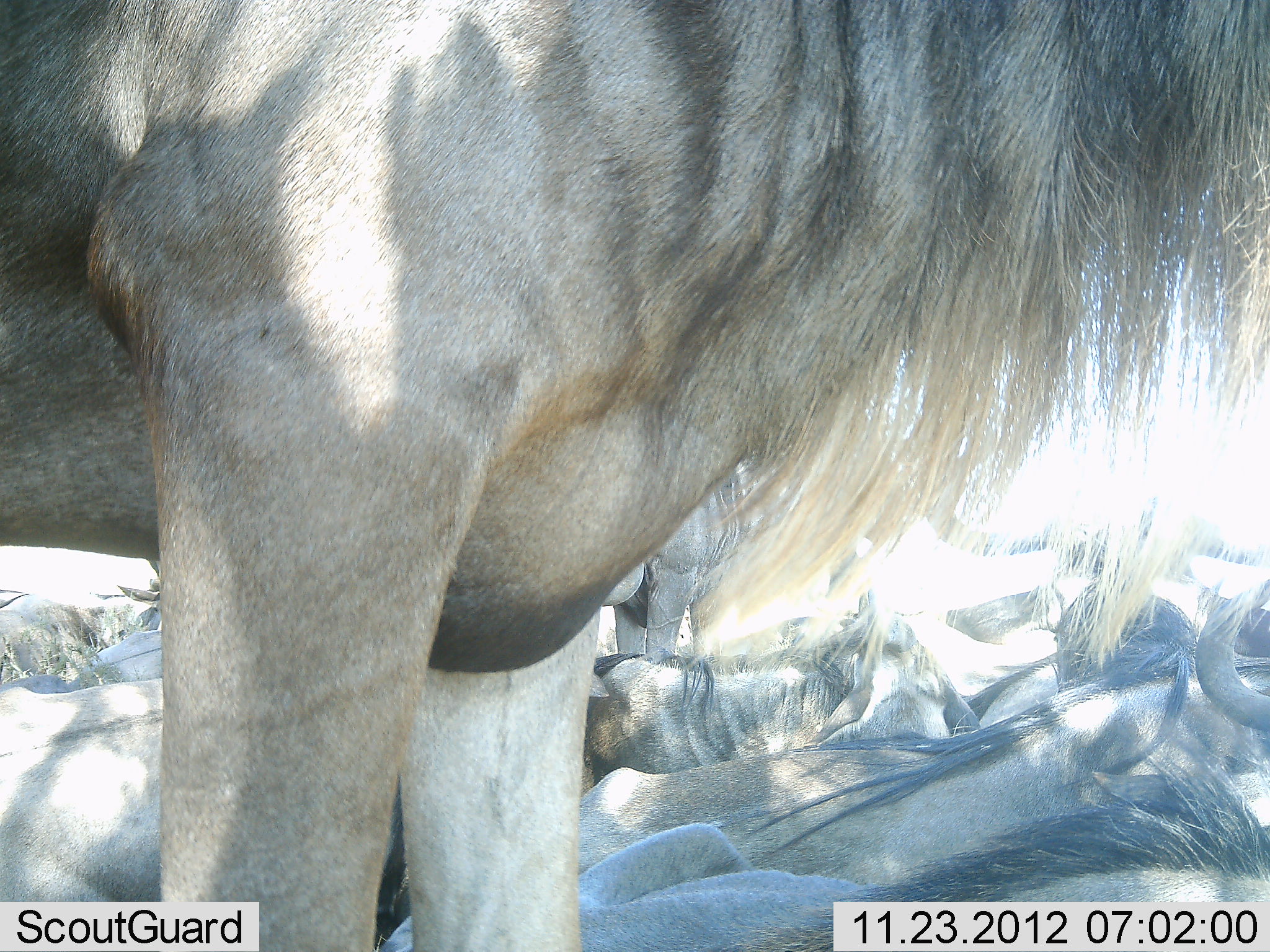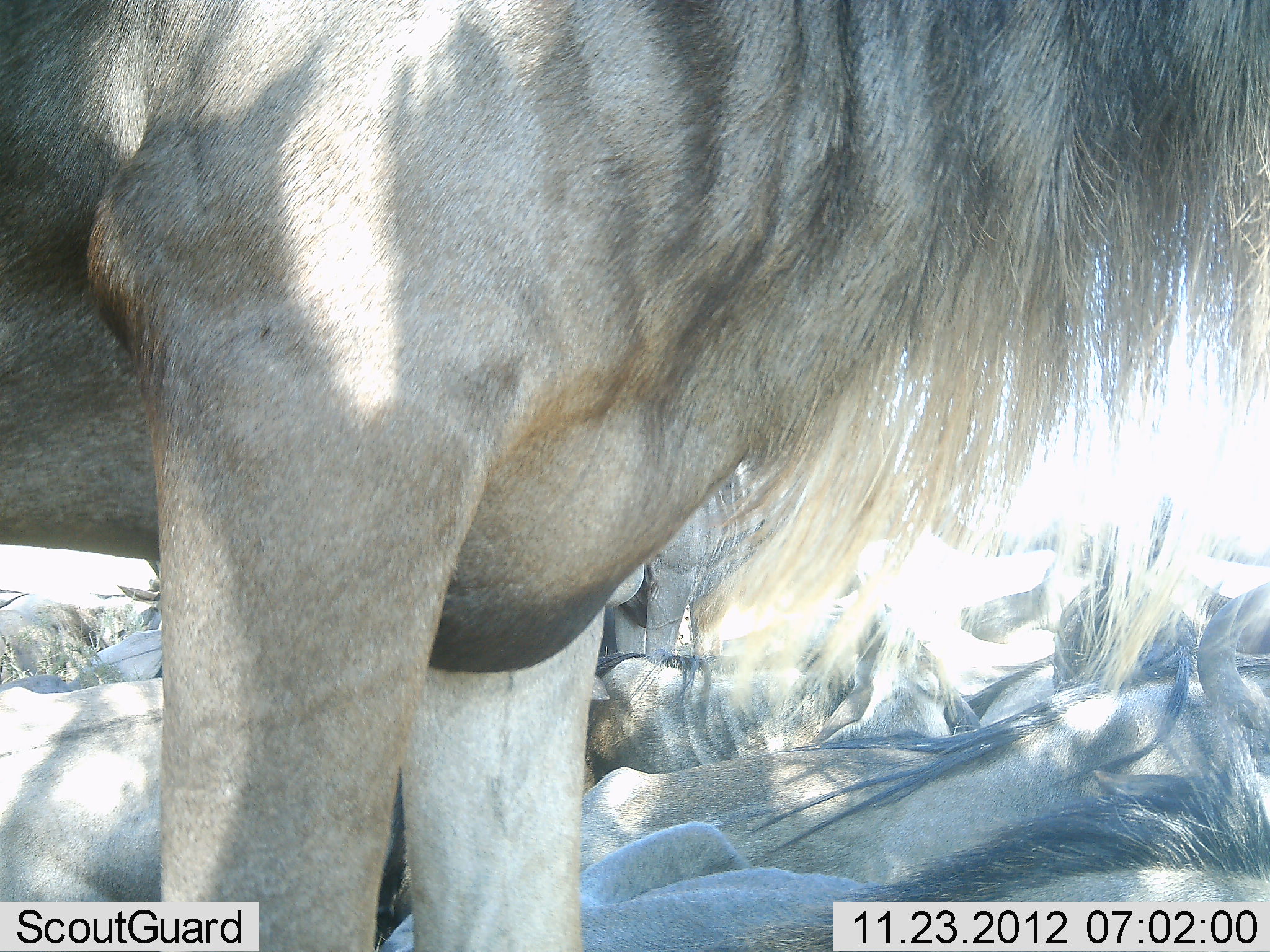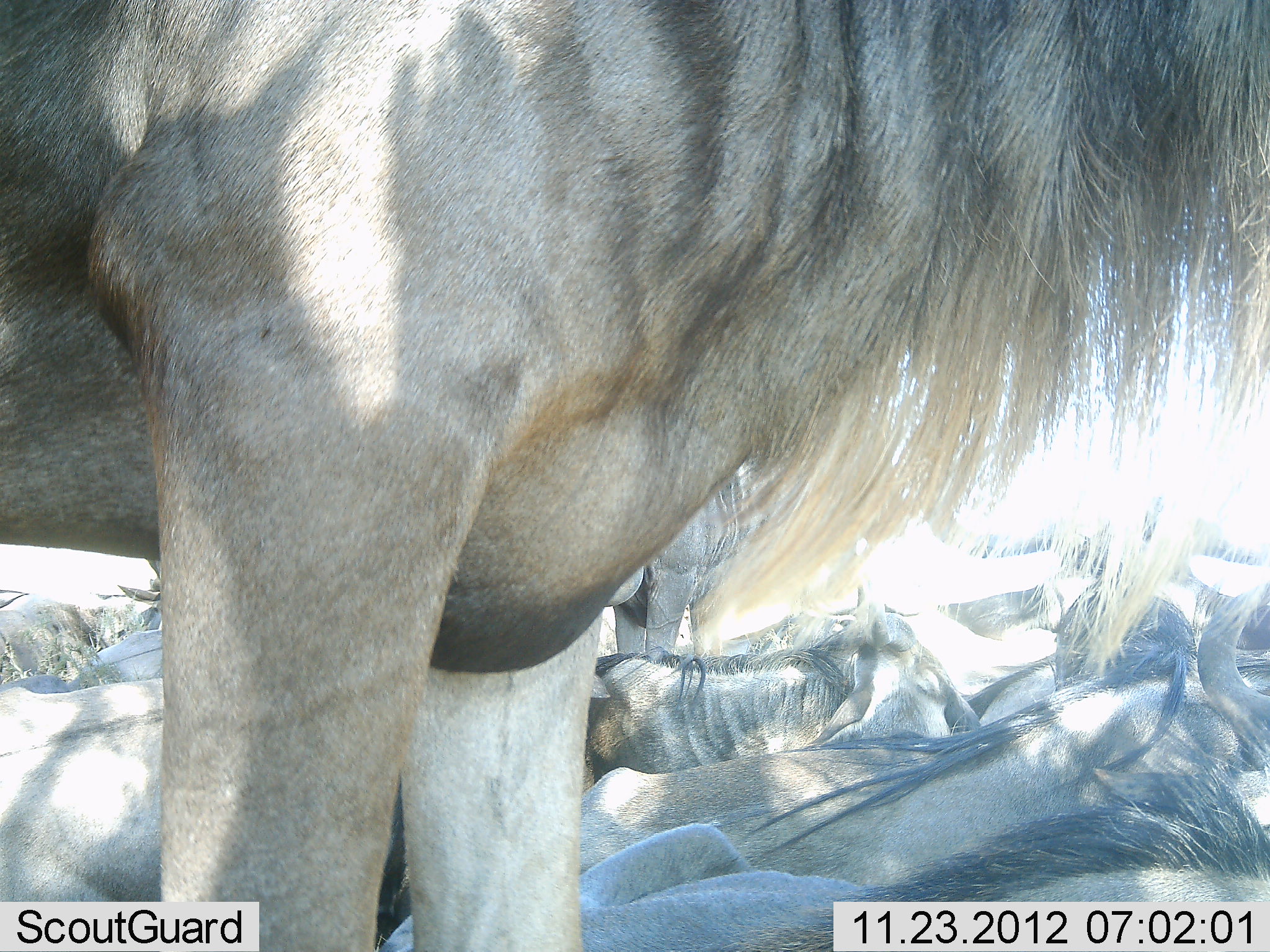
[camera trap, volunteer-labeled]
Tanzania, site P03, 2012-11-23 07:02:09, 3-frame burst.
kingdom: Animalia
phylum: Chordata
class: Mammalia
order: Artiodactyla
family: Bovidae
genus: Connochaetes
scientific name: Connochaetes taurinus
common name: blue wildebeest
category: wildebeest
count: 8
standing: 50%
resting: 100%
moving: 0%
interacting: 0%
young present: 0%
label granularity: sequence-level